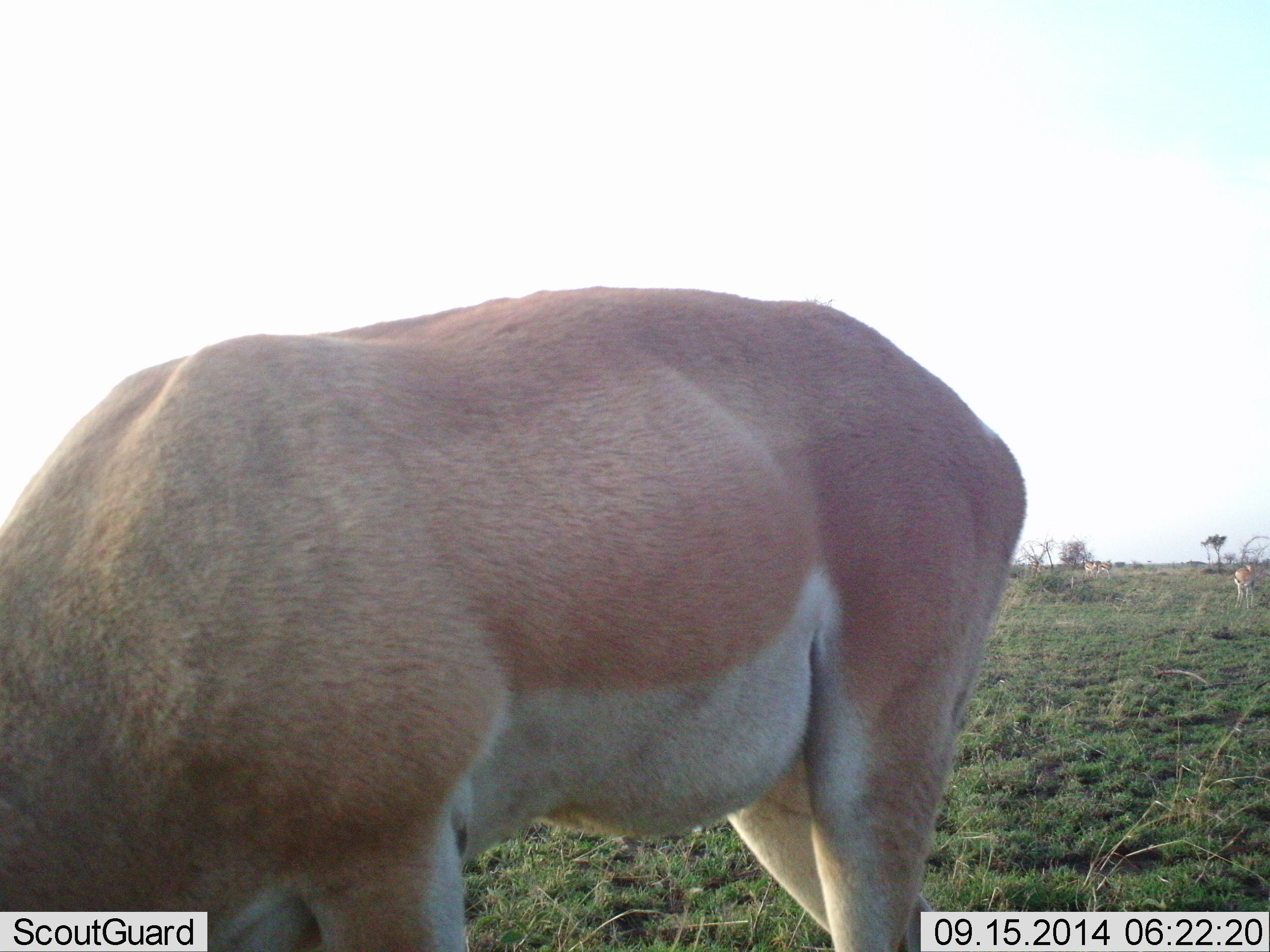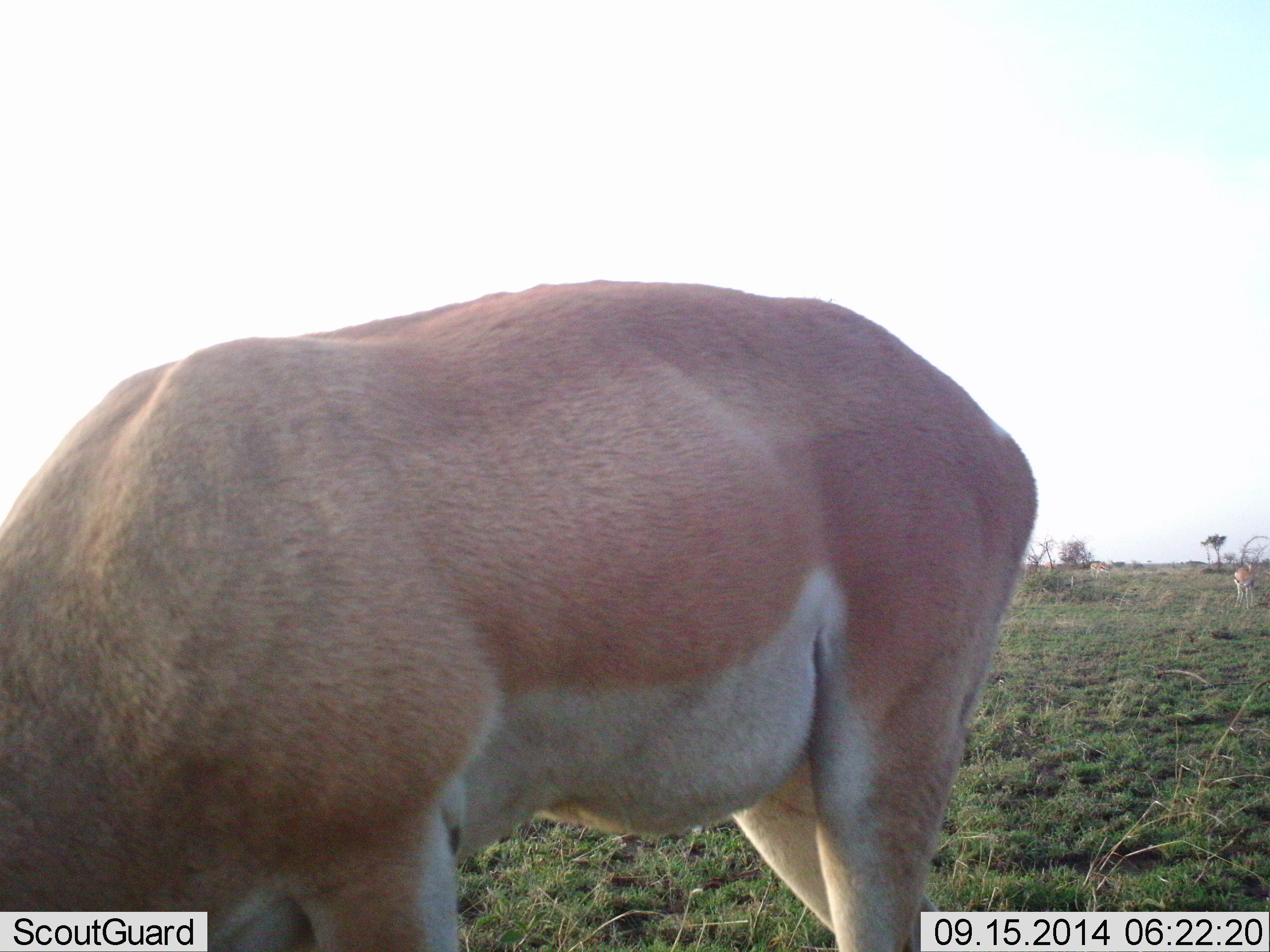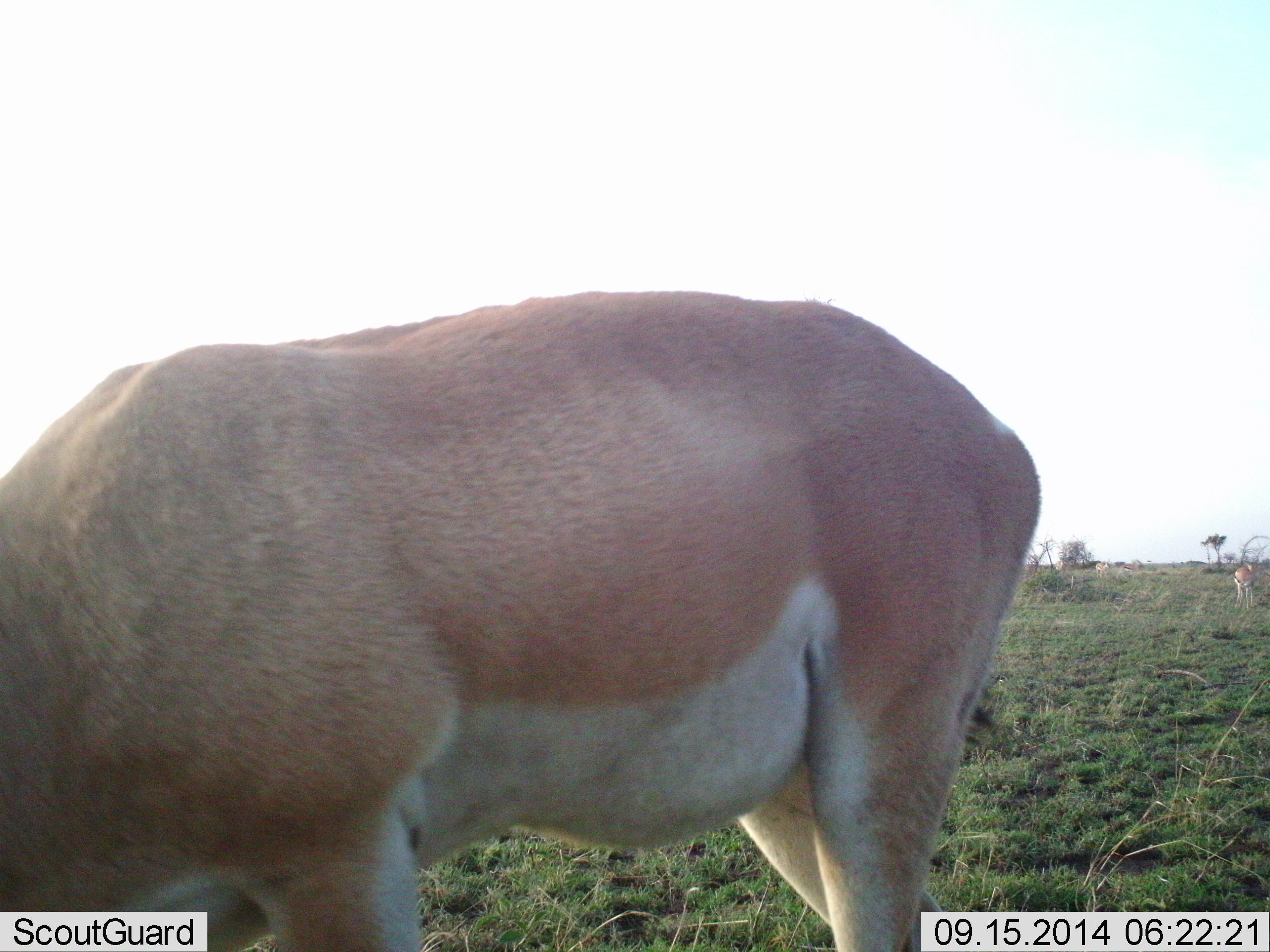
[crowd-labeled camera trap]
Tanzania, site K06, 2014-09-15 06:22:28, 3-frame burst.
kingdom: Animalia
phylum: Chordata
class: Mammalia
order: Artiodactyla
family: Bovidae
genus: Nanger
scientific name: Nanger granti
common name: grant's gazelle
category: gazellegrants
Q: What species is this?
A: Gazellegrants (grant's gazelle) (Nanger granti).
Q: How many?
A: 2.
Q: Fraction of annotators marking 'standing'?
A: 40%.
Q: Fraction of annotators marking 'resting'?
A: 0%.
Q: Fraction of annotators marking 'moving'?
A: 20%.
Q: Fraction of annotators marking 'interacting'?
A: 0%.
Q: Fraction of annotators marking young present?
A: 0%.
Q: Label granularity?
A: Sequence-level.